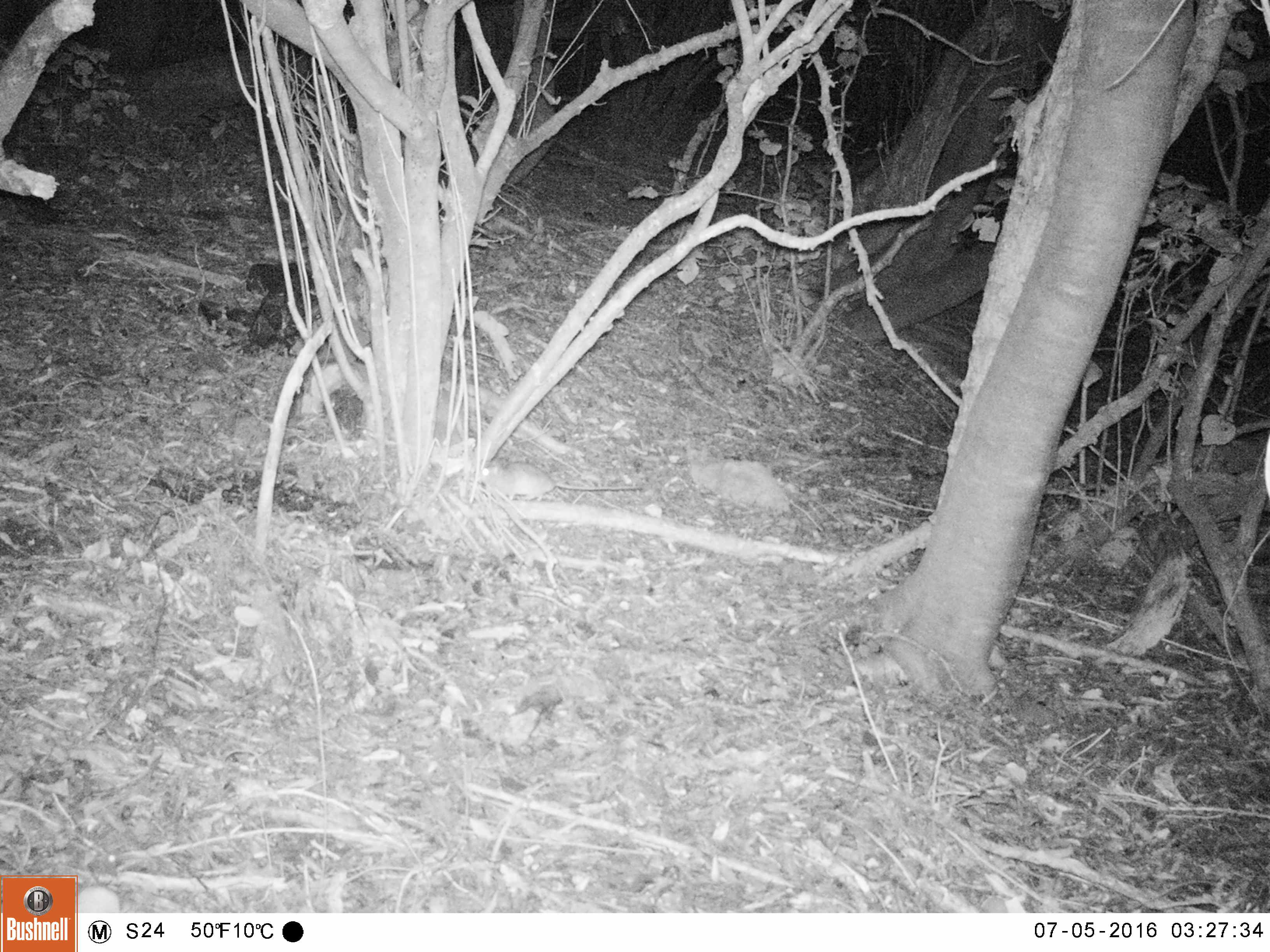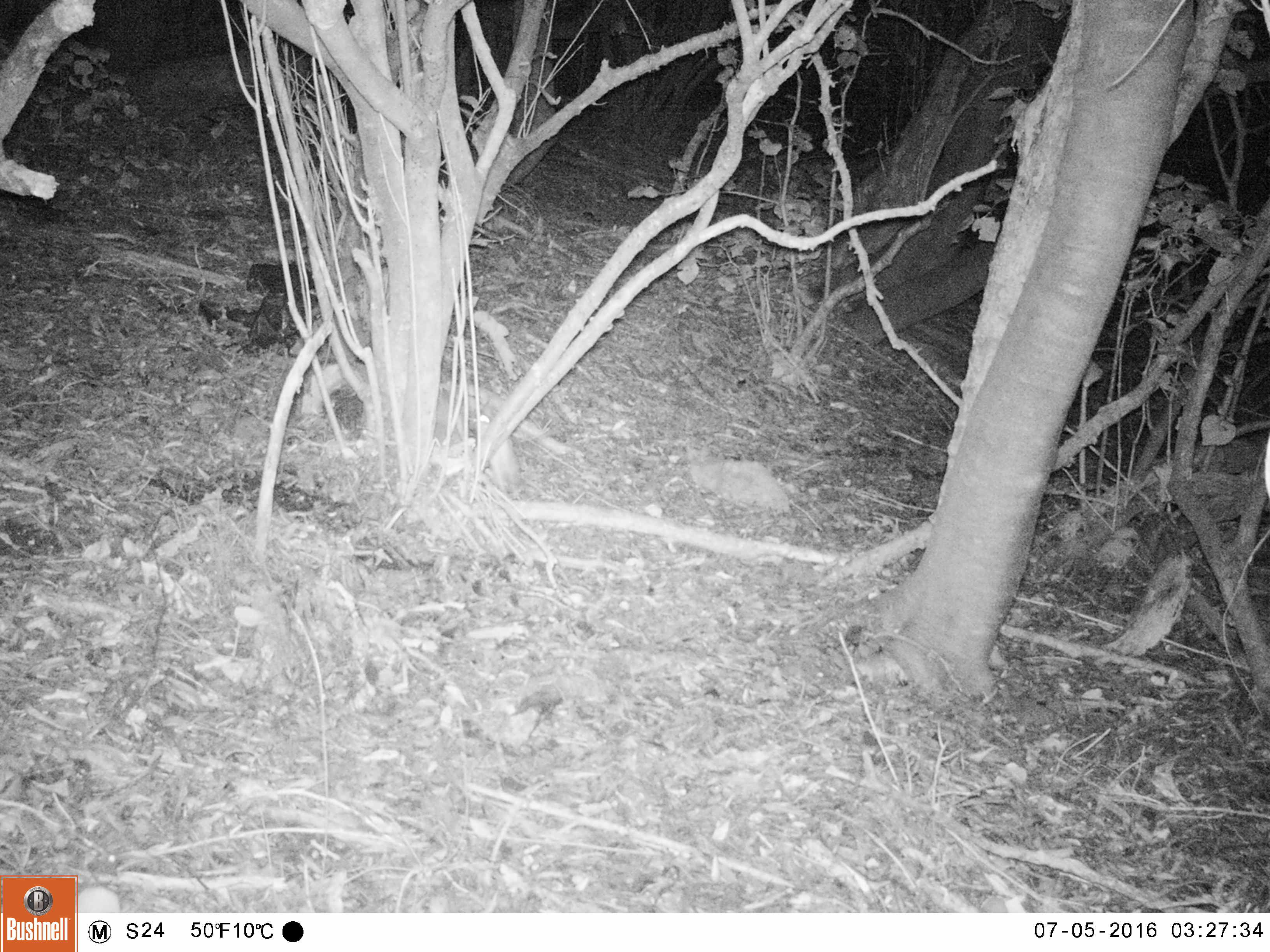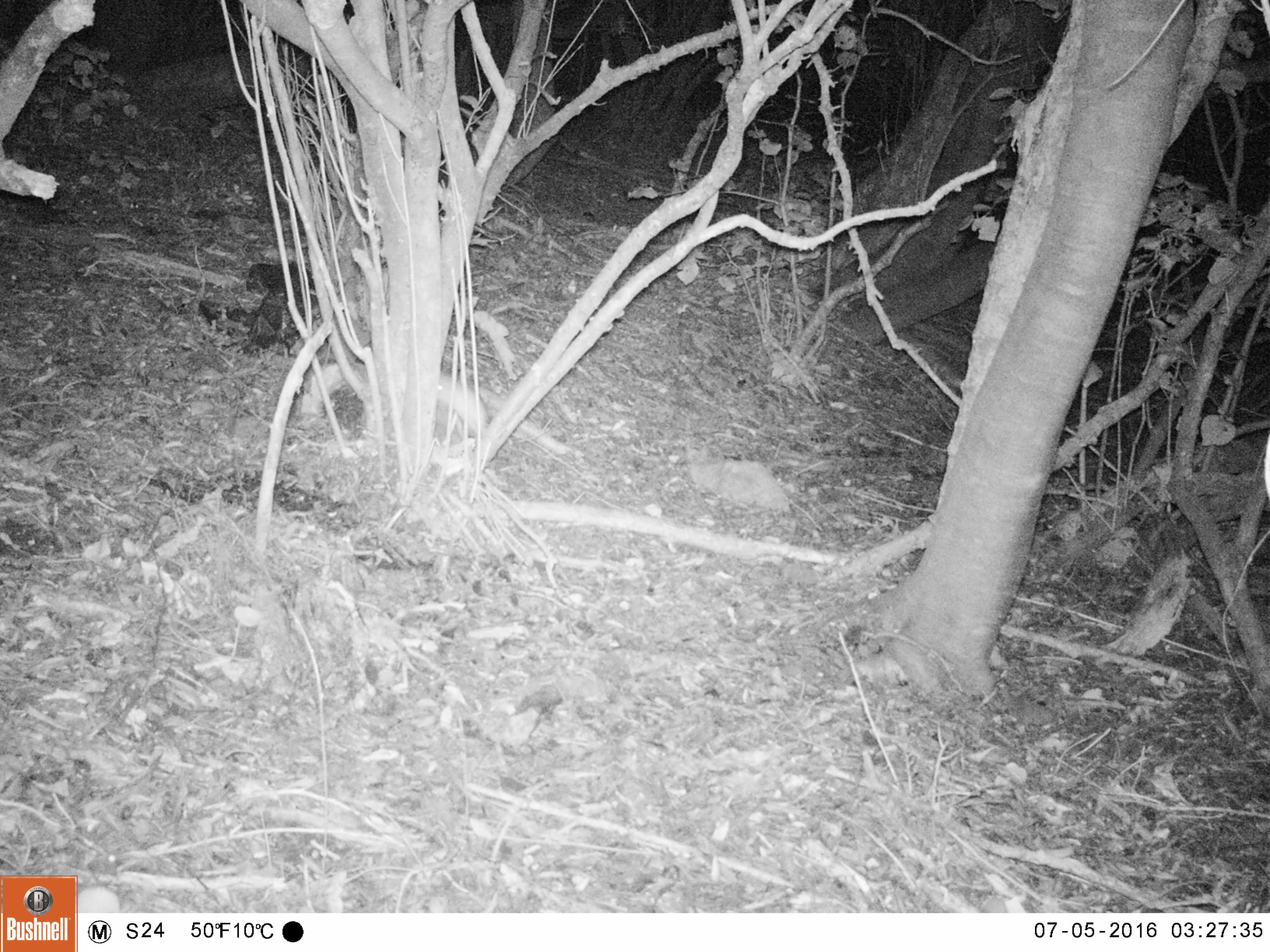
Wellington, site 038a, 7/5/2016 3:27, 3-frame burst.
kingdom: Animalia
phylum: Chordata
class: Mammalia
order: Rodentia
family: Muridae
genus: Rattus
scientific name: Rattus rattus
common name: ship rat